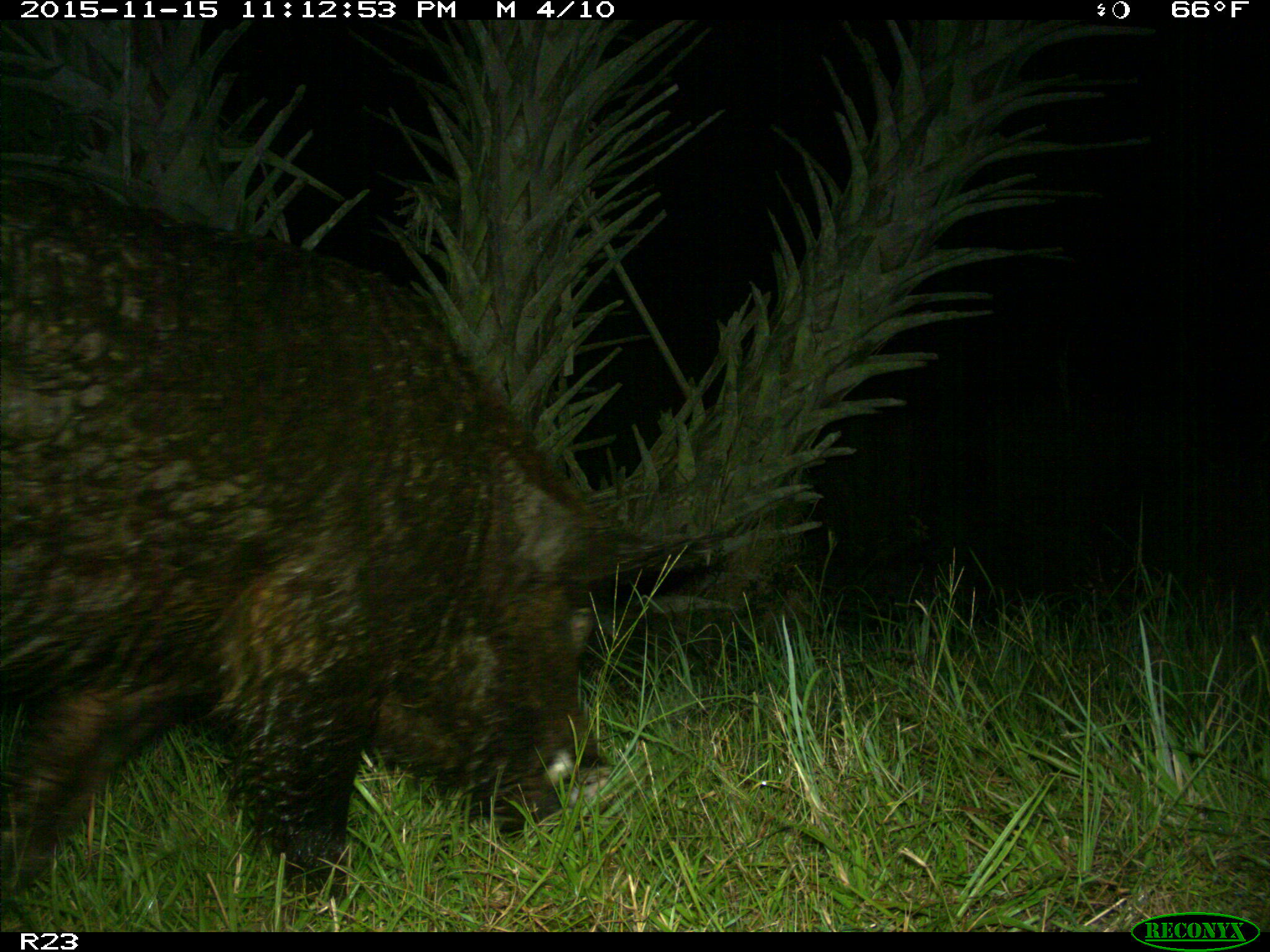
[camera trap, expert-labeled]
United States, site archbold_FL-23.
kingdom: Animalia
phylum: Chordata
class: Mammalia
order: Artiodactyla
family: Suidae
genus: Sus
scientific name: Sus scrofa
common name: wild boar